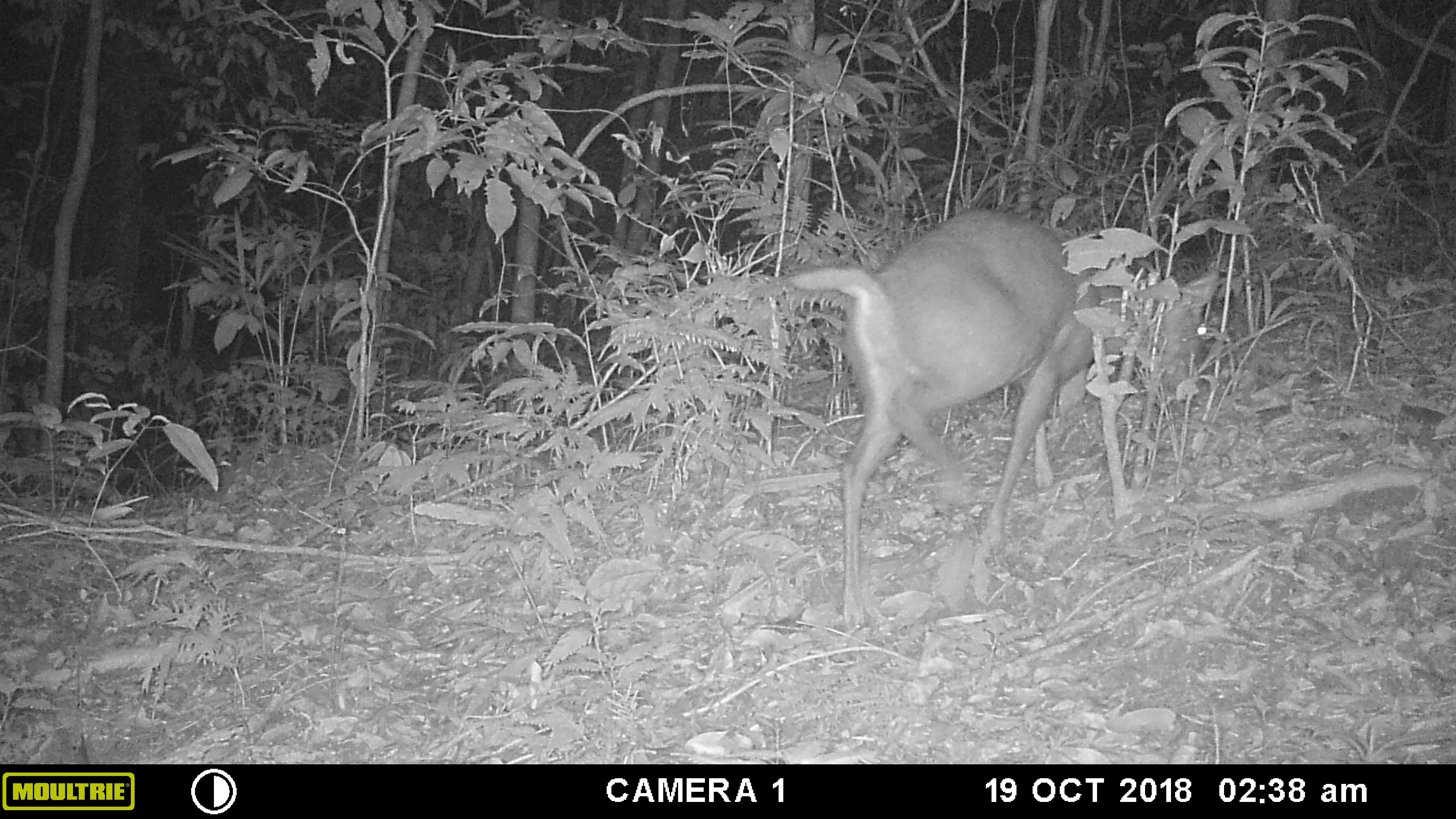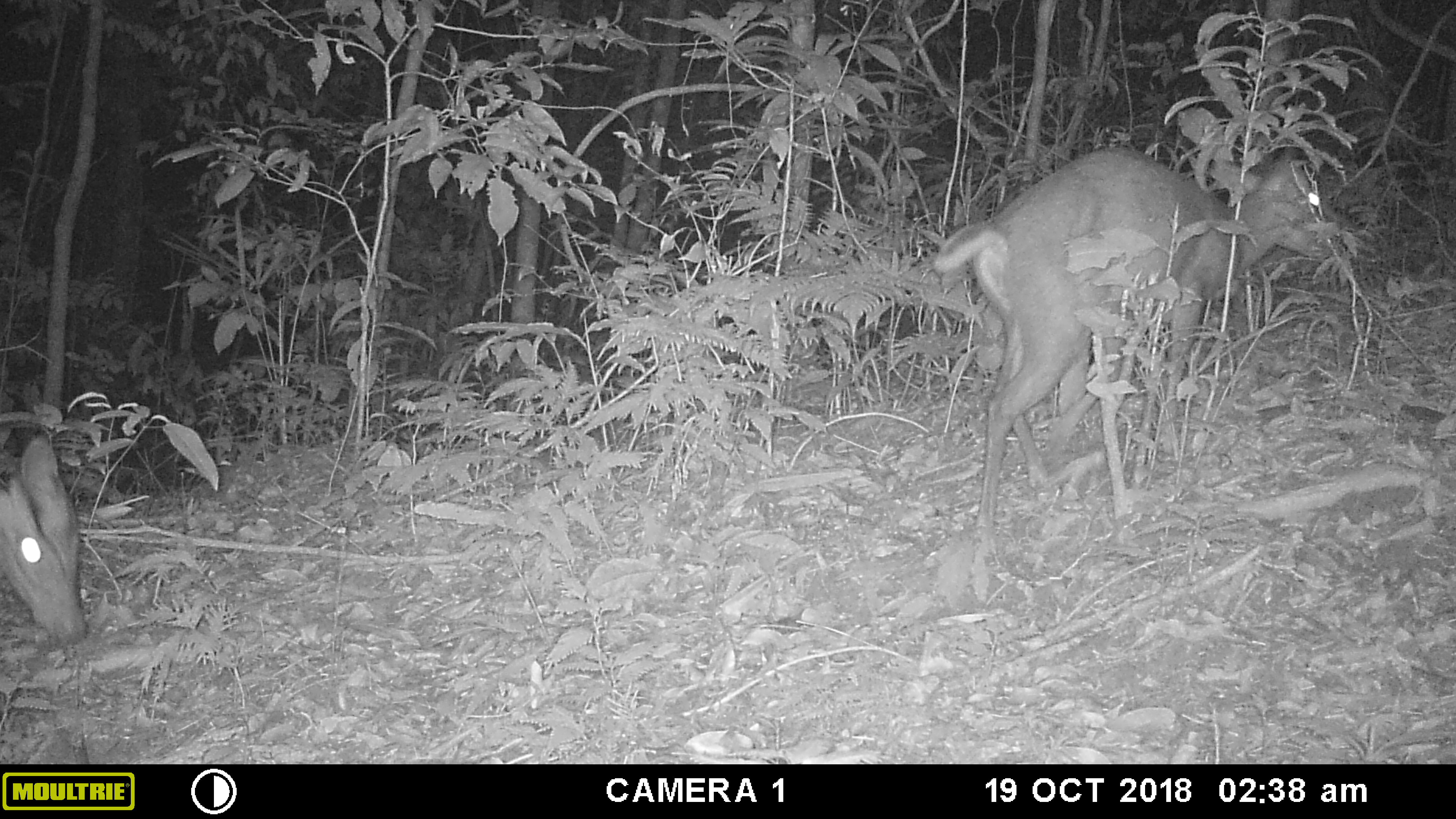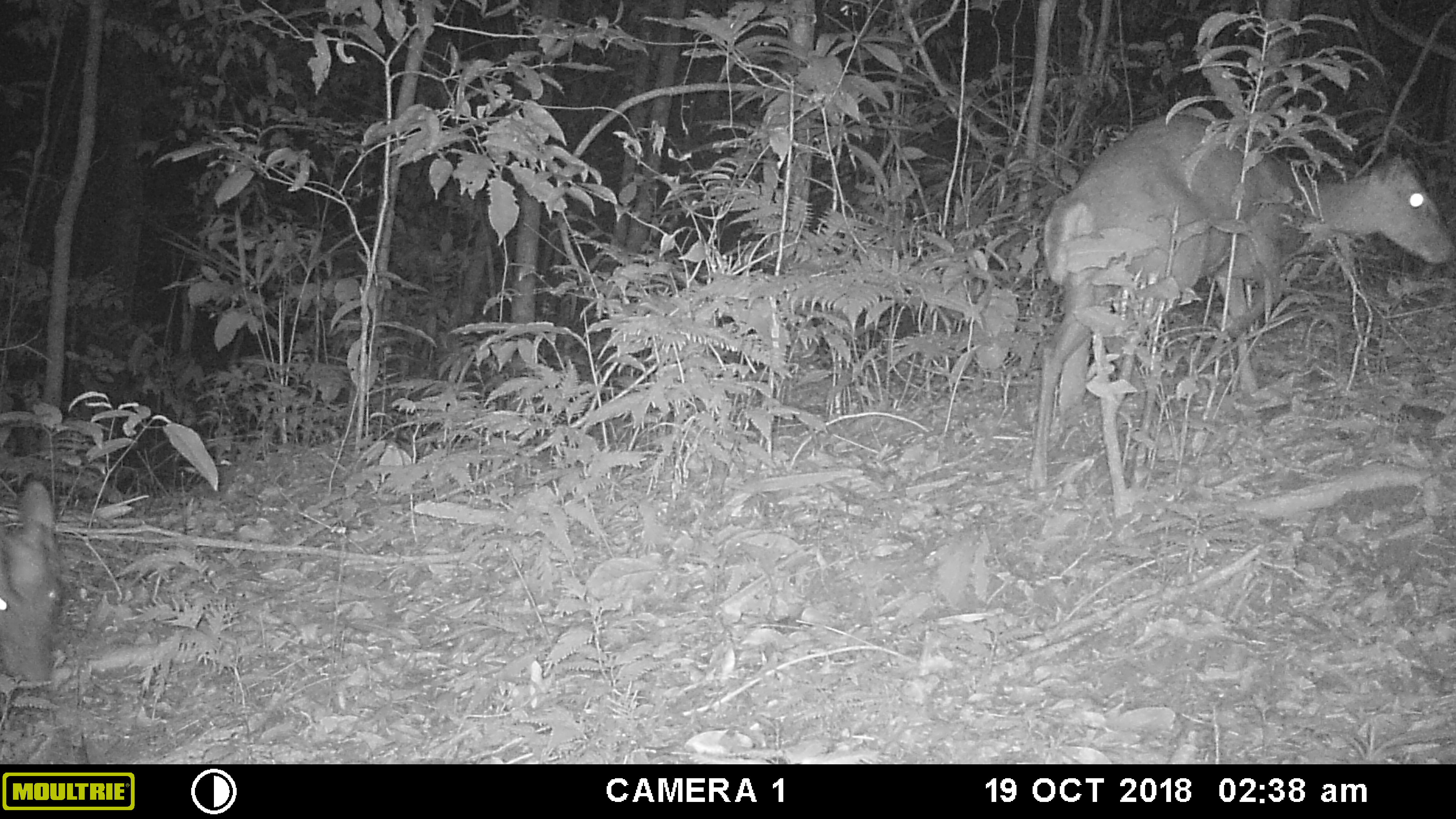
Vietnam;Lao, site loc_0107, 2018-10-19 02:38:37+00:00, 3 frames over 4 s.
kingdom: Animalia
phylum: Chordata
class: Mammalia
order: Artiodactyla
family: Cervidae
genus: Muntiacus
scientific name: Muntiacus vuquangensis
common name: large-antlered muntjac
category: large antlered muntjac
Large antlered muntjac (large-antlered muntjac) (Muntiacus vuquangensis). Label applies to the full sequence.